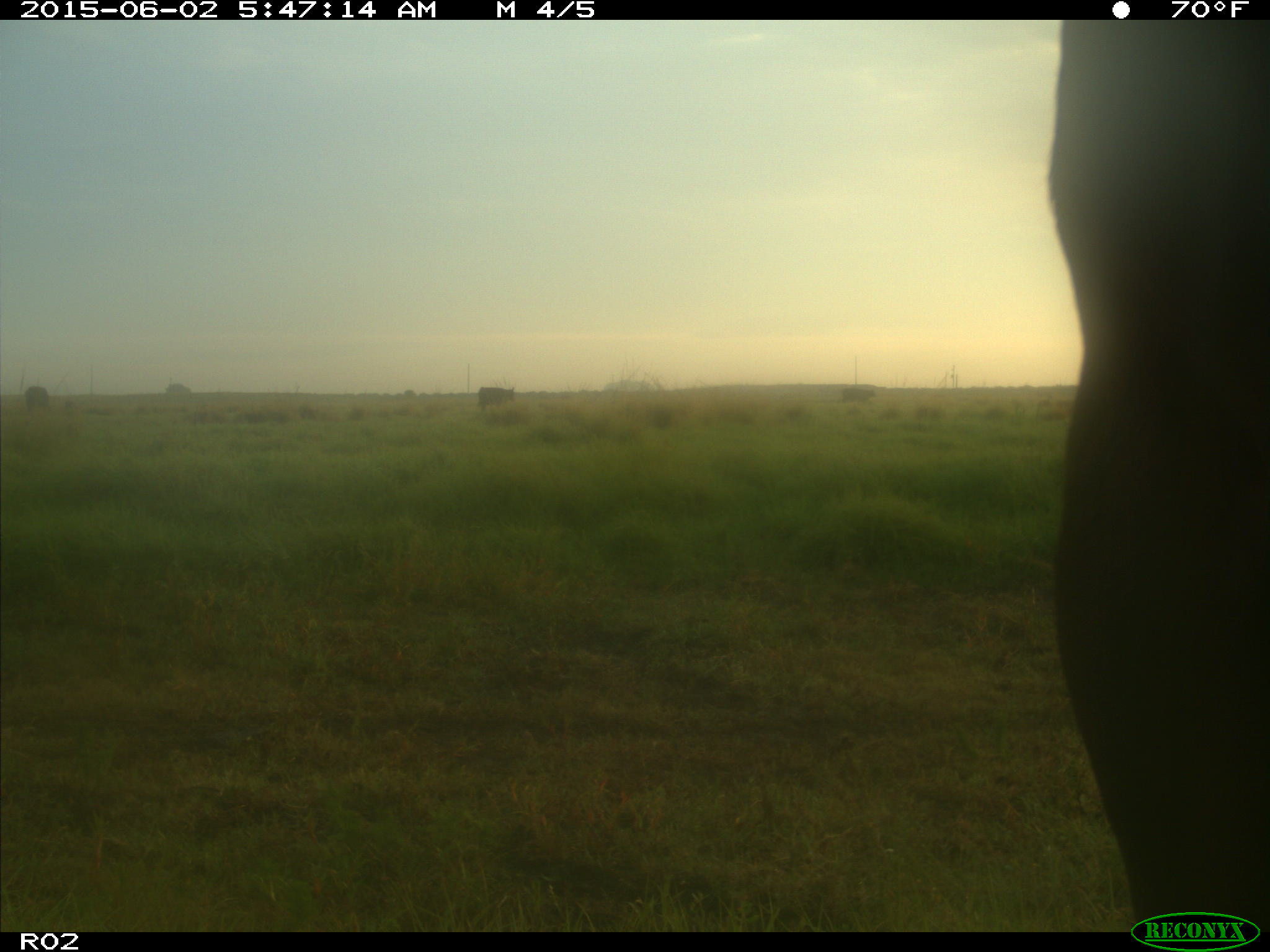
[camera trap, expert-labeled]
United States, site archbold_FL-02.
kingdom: Animalia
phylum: Chordata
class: Mammalia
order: Artiodactyla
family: Bovidae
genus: Bos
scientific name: Bos taurus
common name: domestic cow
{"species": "Bos taurus (domestic cow)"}